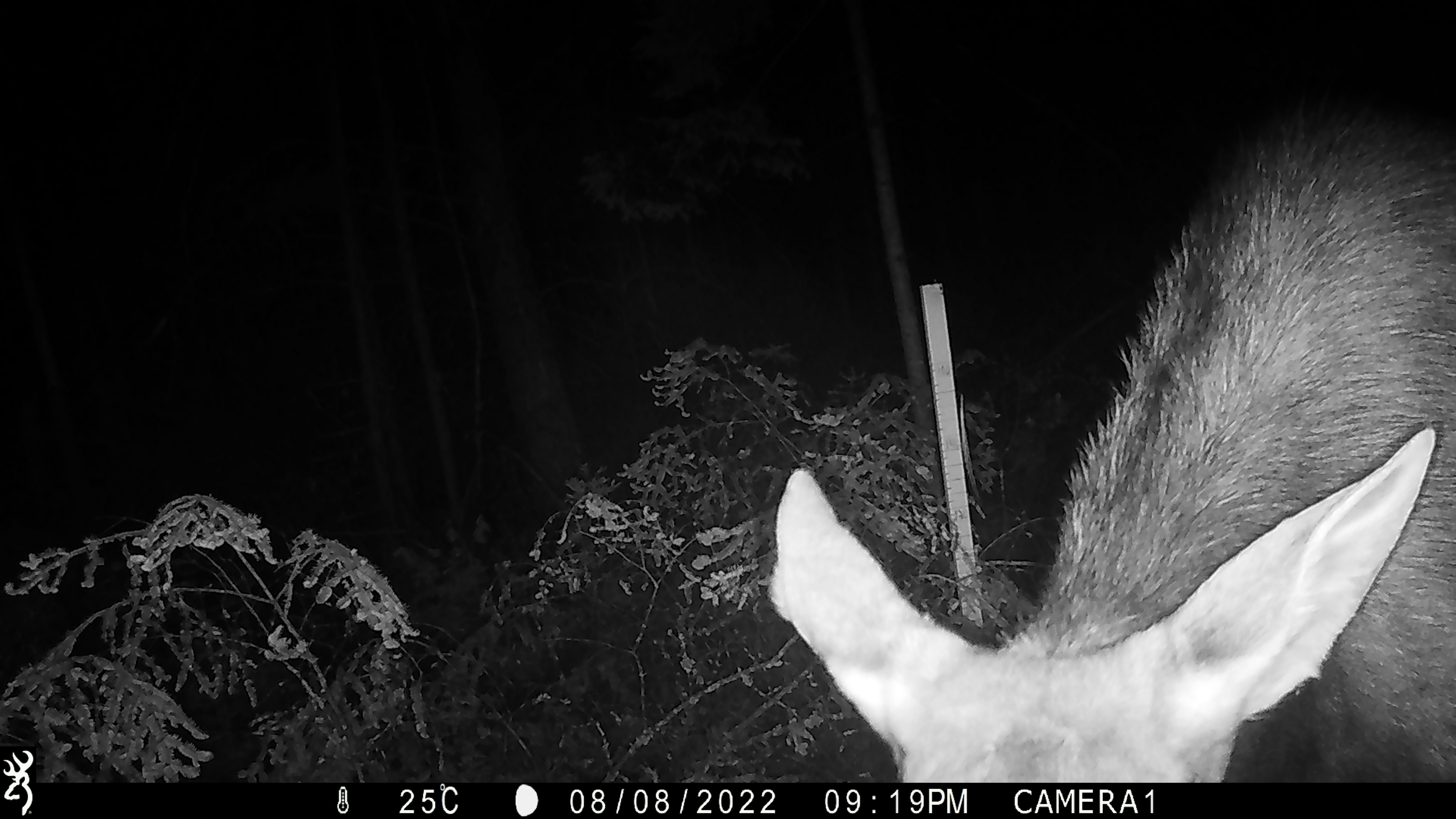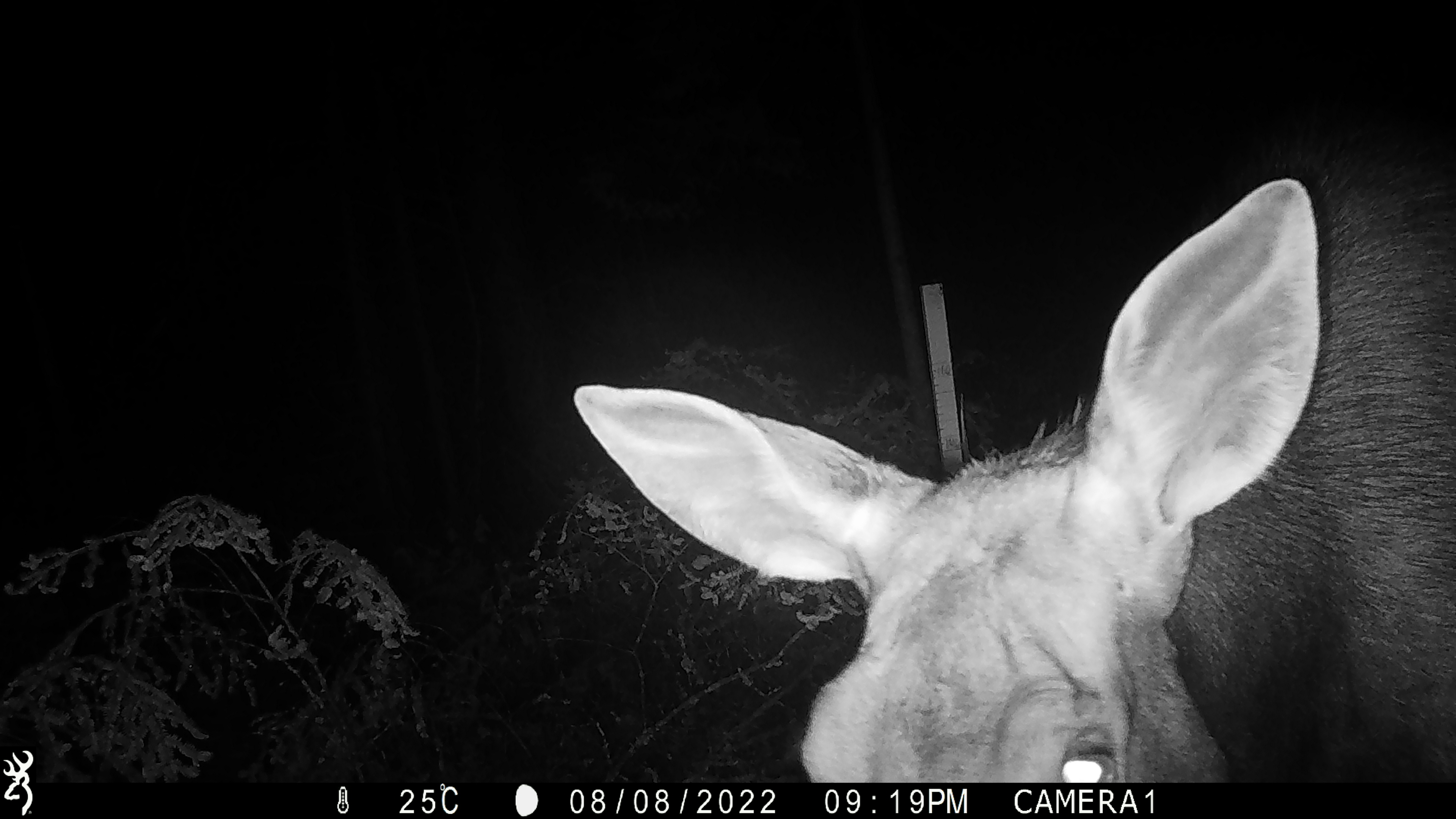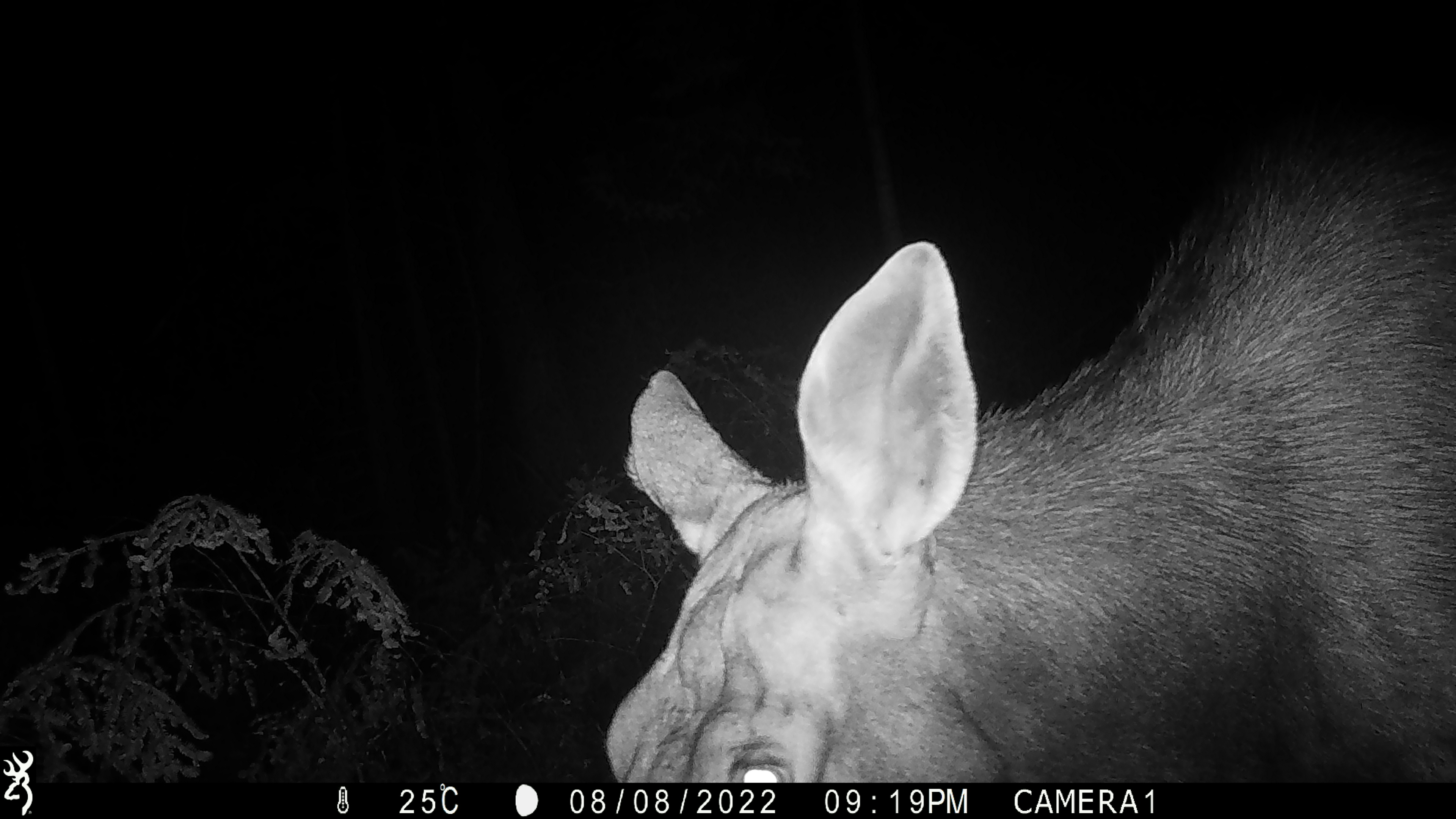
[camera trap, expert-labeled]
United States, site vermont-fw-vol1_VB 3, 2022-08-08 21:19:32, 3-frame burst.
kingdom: Animalia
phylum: Chordata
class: Mammalia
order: Artiodactyla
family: Cervidae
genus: Alces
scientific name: Alces alces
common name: moose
Moose (Alces alces).